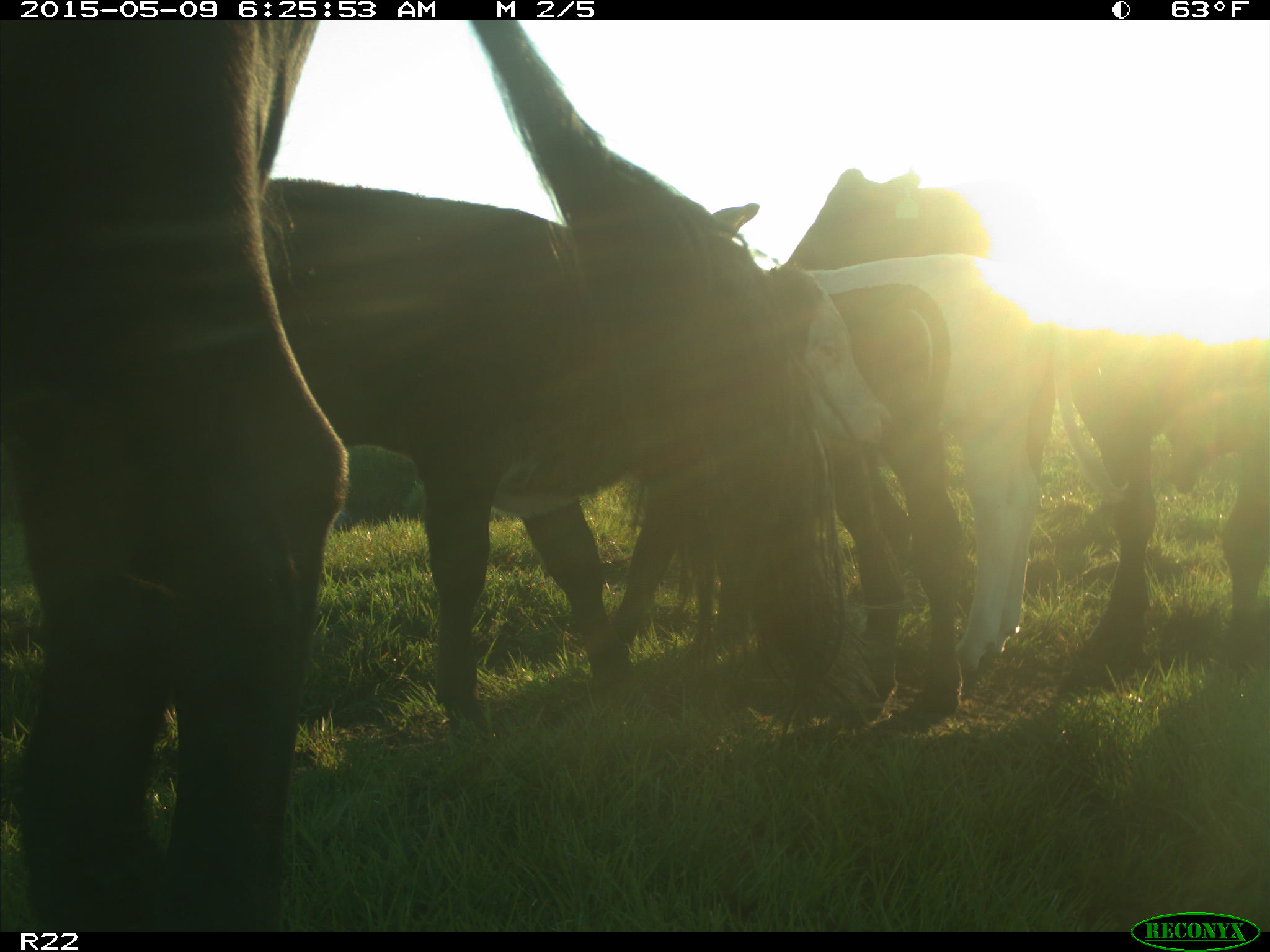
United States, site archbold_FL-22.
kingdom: Animalia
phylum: Chordata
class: Mammalia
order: Artiodactyla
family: Bovidae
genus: Bos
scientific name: Bos taurus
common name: domestic cow